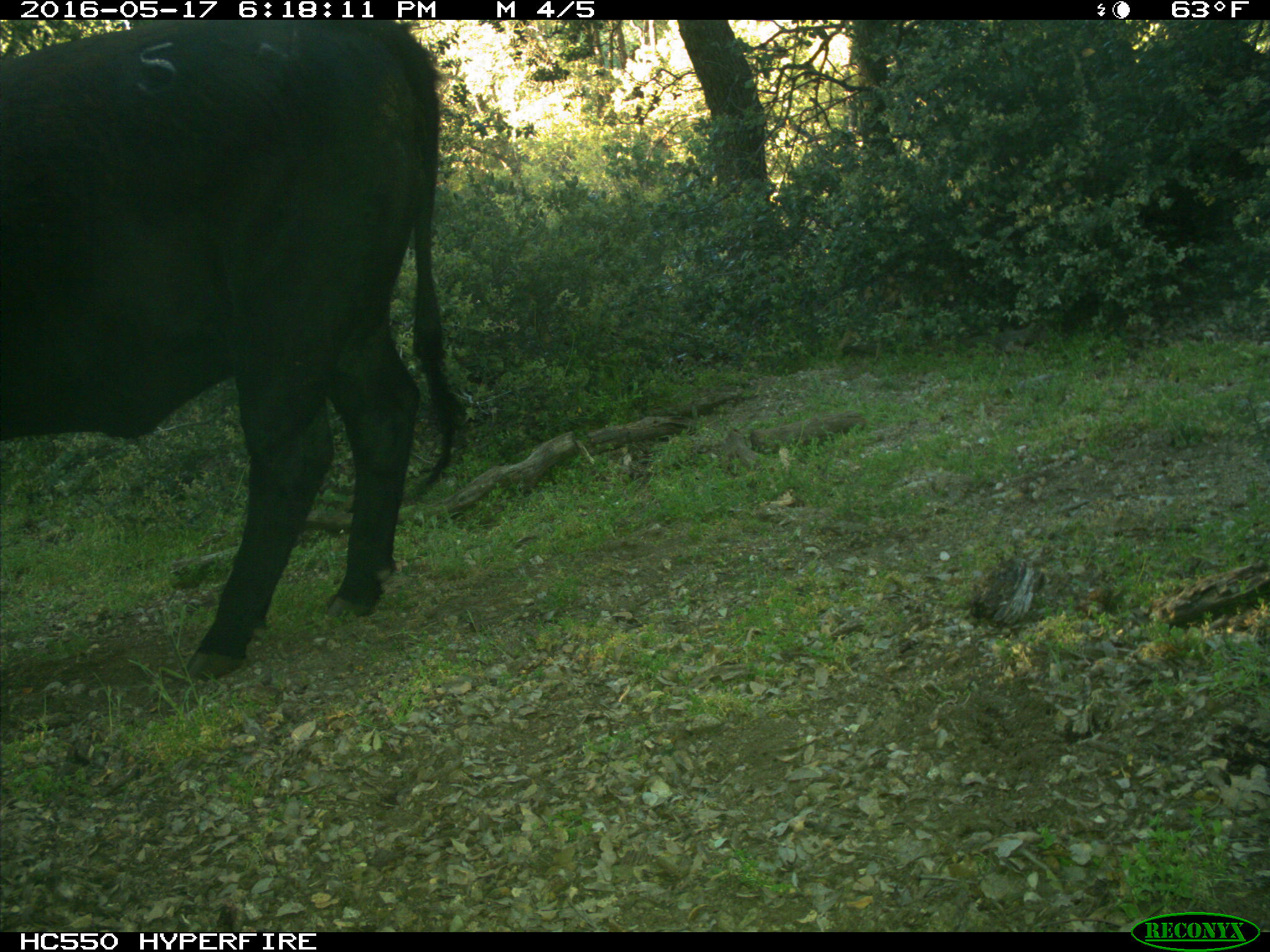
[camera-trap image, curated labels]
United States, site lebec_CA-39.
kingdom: Animalia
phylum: Chordata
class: Mammalia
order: Artiodactyla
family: Bovidae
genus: Bos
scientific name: Bos taurus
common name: domestic cow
Bos taurus (domestic cow).